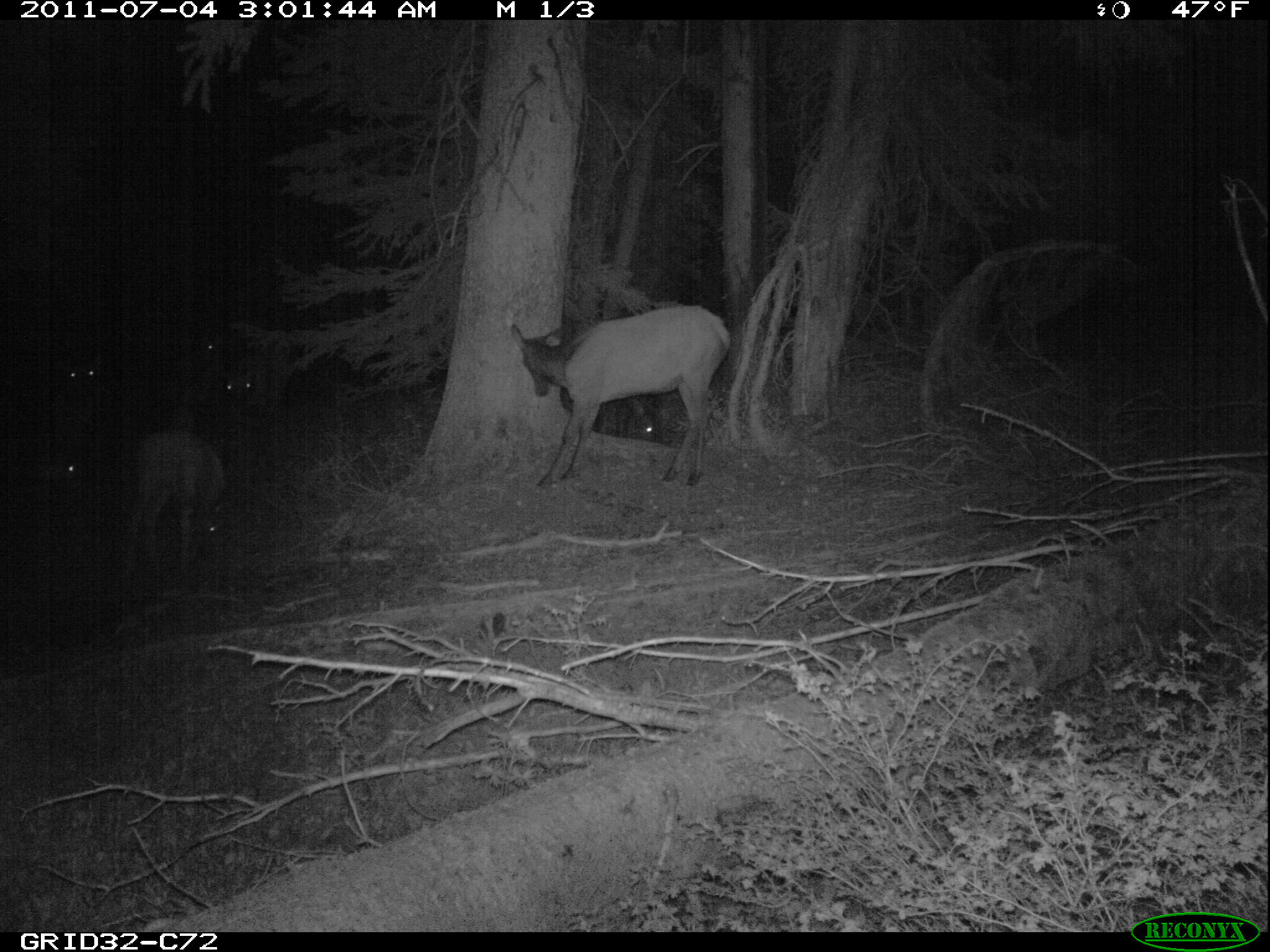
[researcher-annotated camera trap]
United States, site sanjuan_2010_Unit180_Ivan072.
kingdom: Animalia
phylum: Chordata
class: Mammalia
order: Artiodactyla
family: Cervidae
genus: Cervus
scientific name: Cervus elaphus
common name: red deer